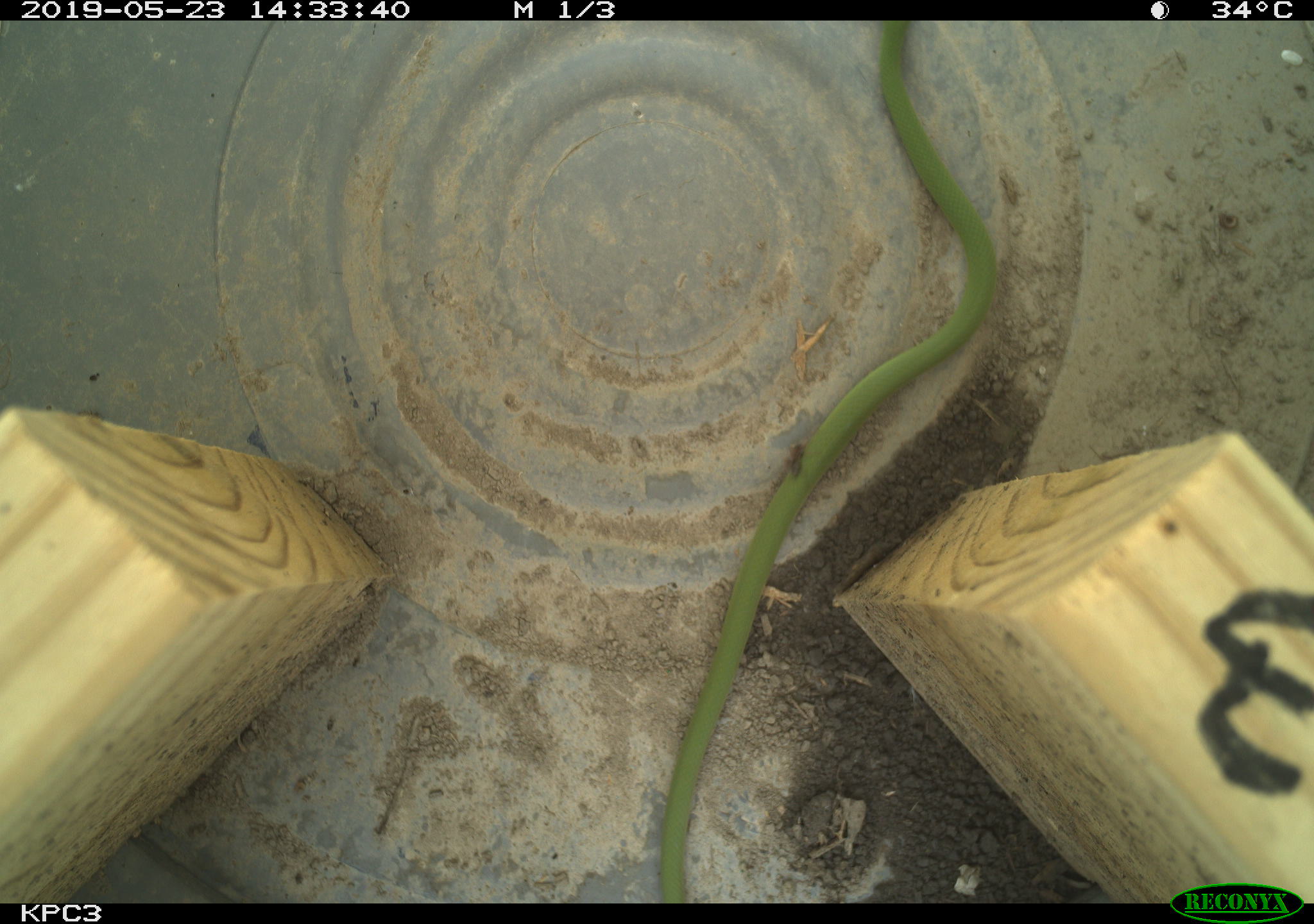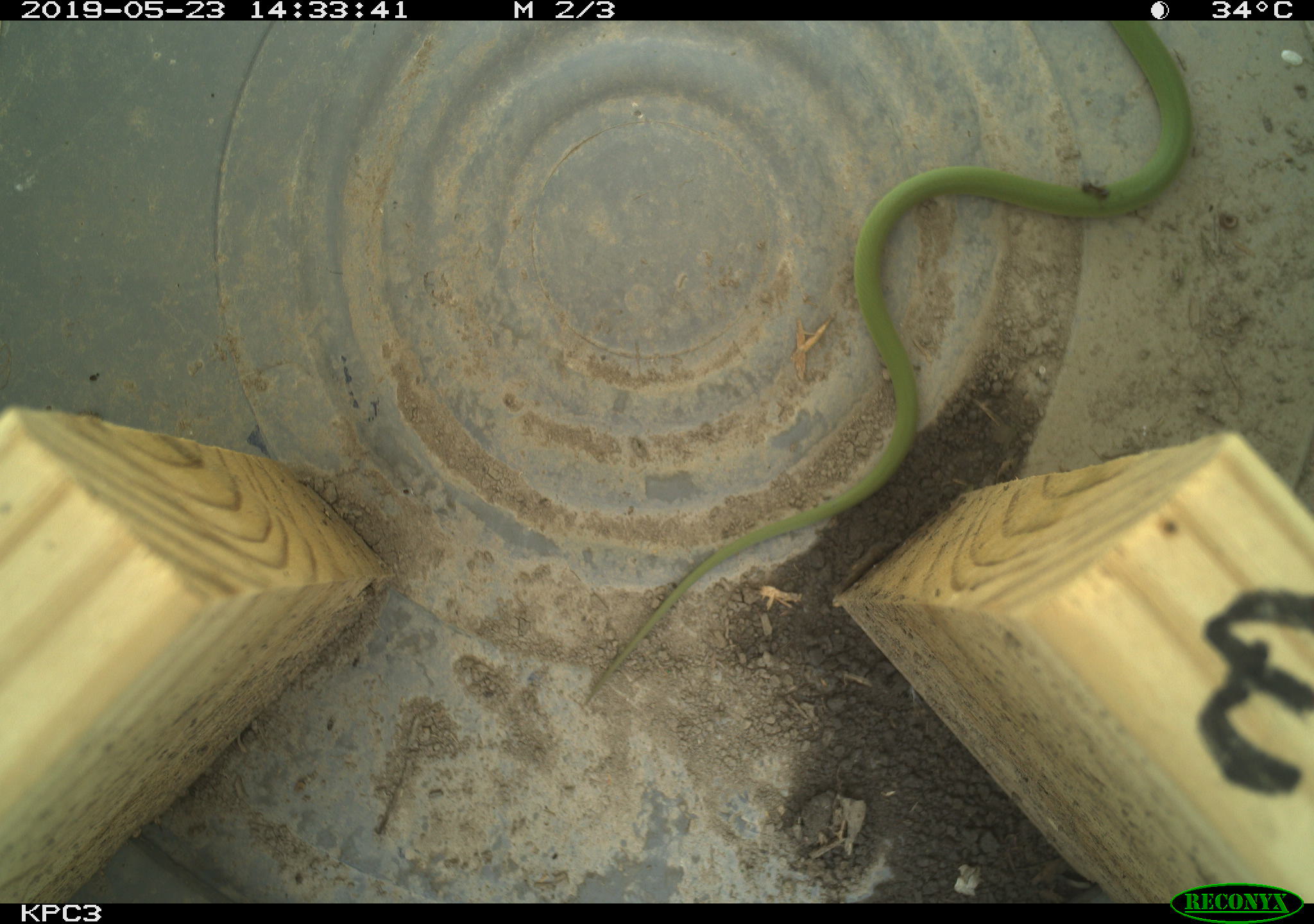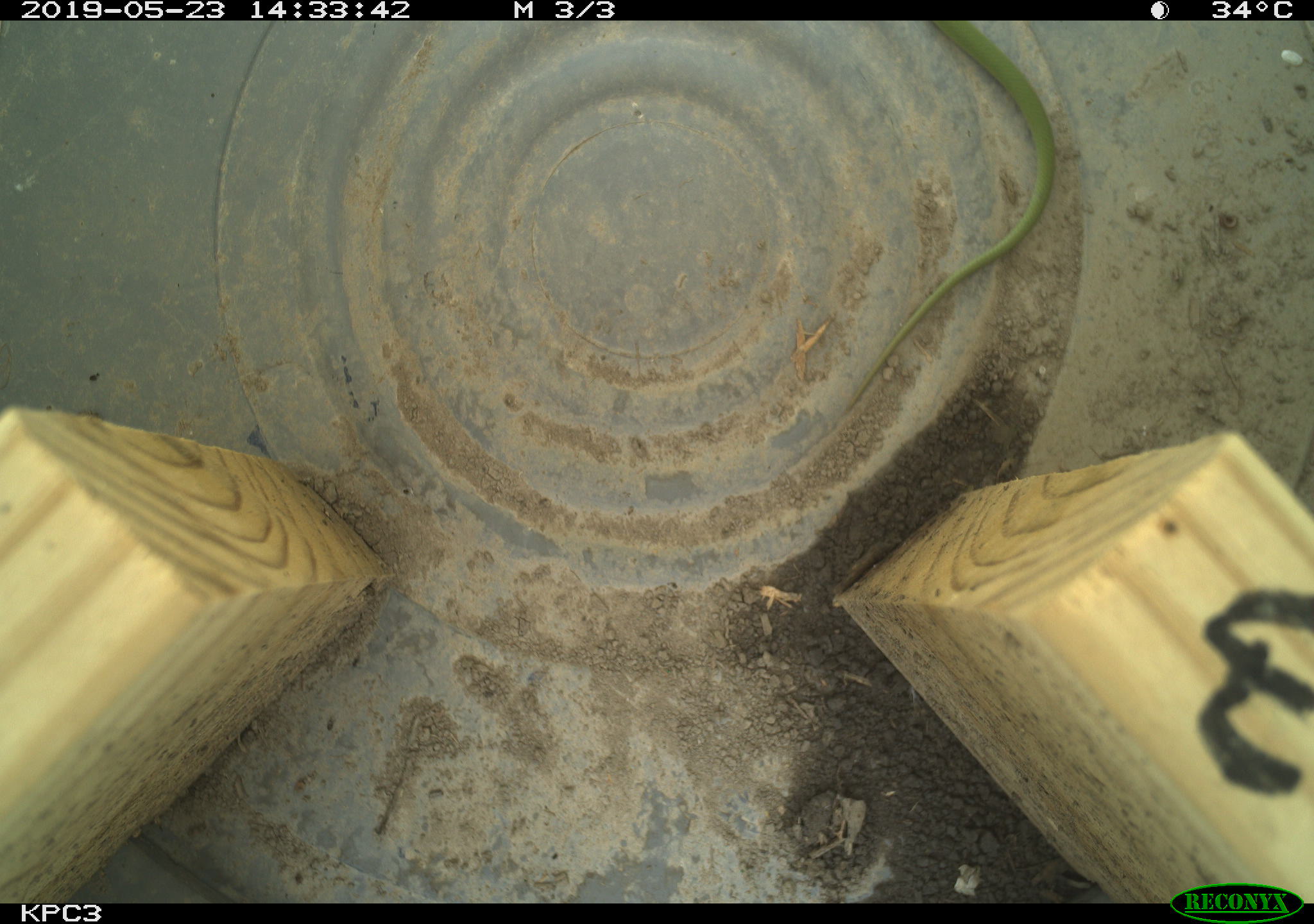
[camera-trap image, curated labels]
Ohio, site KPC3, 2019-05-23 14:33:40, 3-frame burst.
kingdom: Animalia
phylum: Chordata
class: Reptilia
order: Squamata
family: Colubridae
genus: Opheodrys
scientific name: Opheodrys vernalis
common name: smooth greensnake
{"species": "smooth greensnake (Opheodrys vernalis)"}